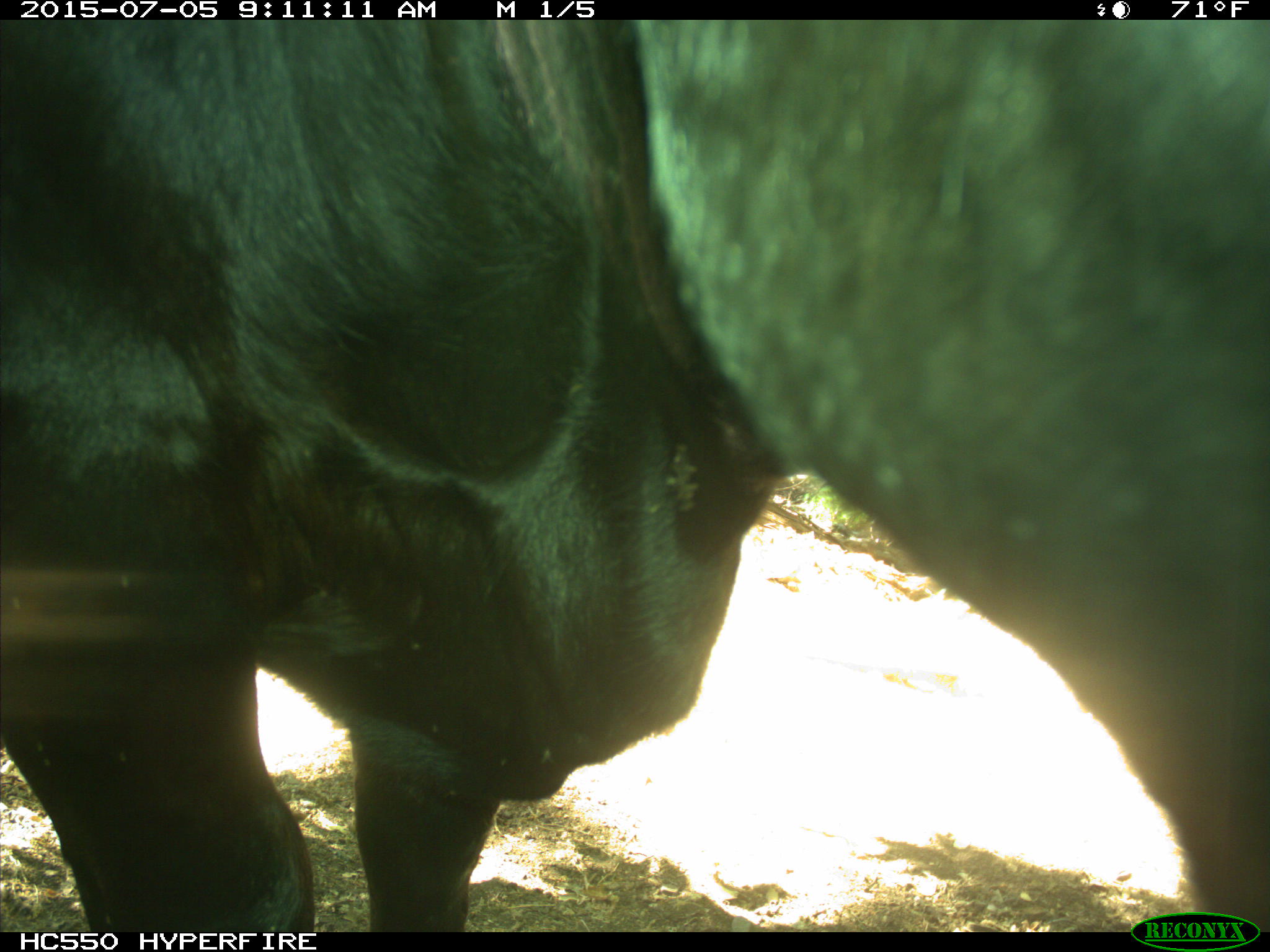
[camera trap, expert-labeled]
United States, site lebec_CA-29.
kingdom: Animalia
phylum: Chordata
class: Mammalia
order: Artiodactyla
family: Bovidae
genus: Bos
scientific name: Bos taurus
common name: domestic cow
Bos taurus (domestic cow).